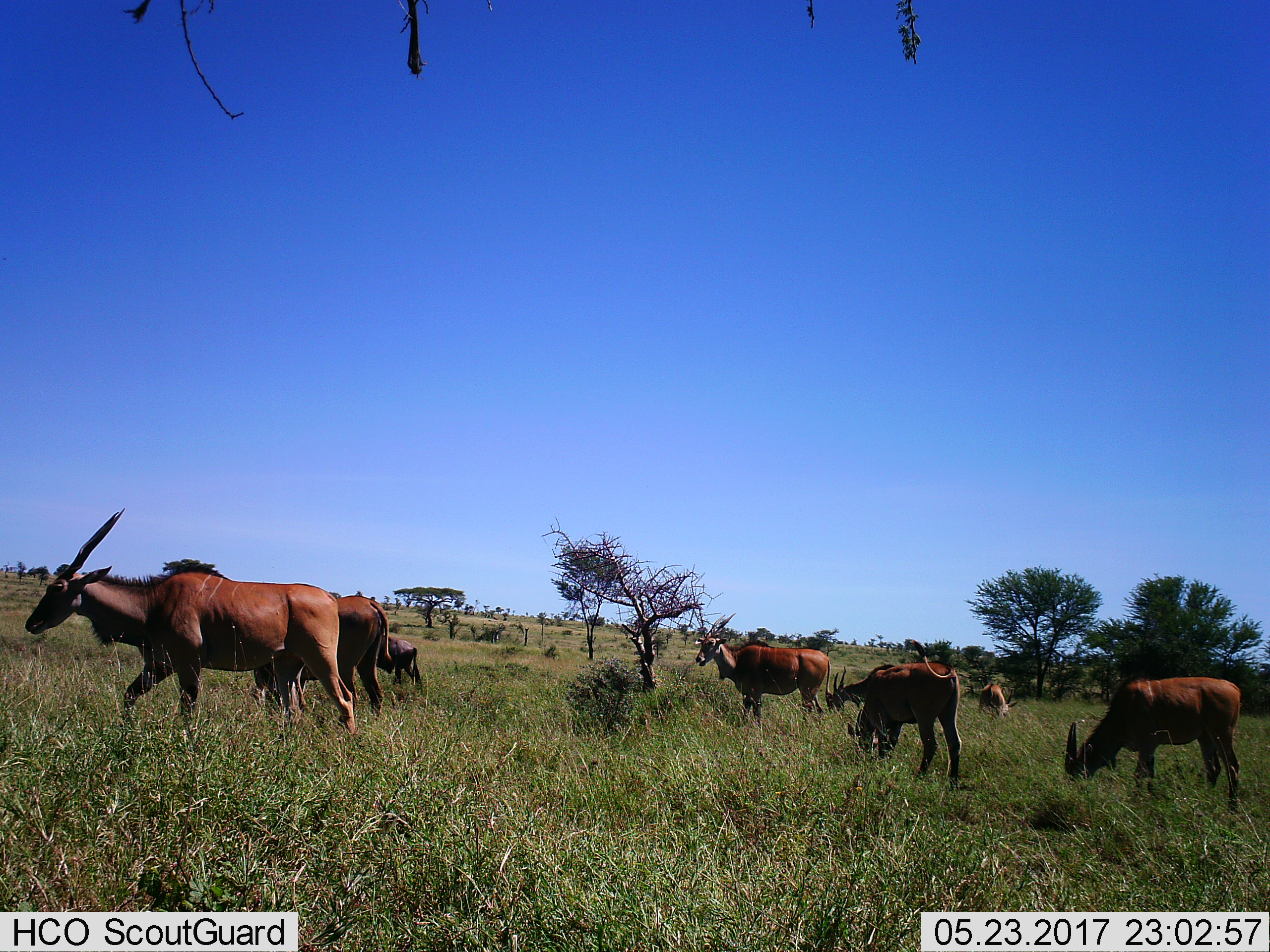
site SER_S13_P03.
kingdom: Animalia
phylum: Chordata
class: Mammalia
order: Artiodactyla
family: Bovidae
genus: Tragelaphus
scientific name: Tragelaphus oryx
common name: eland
Eland (Tragelaphus oryx), count 8. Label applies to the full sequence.